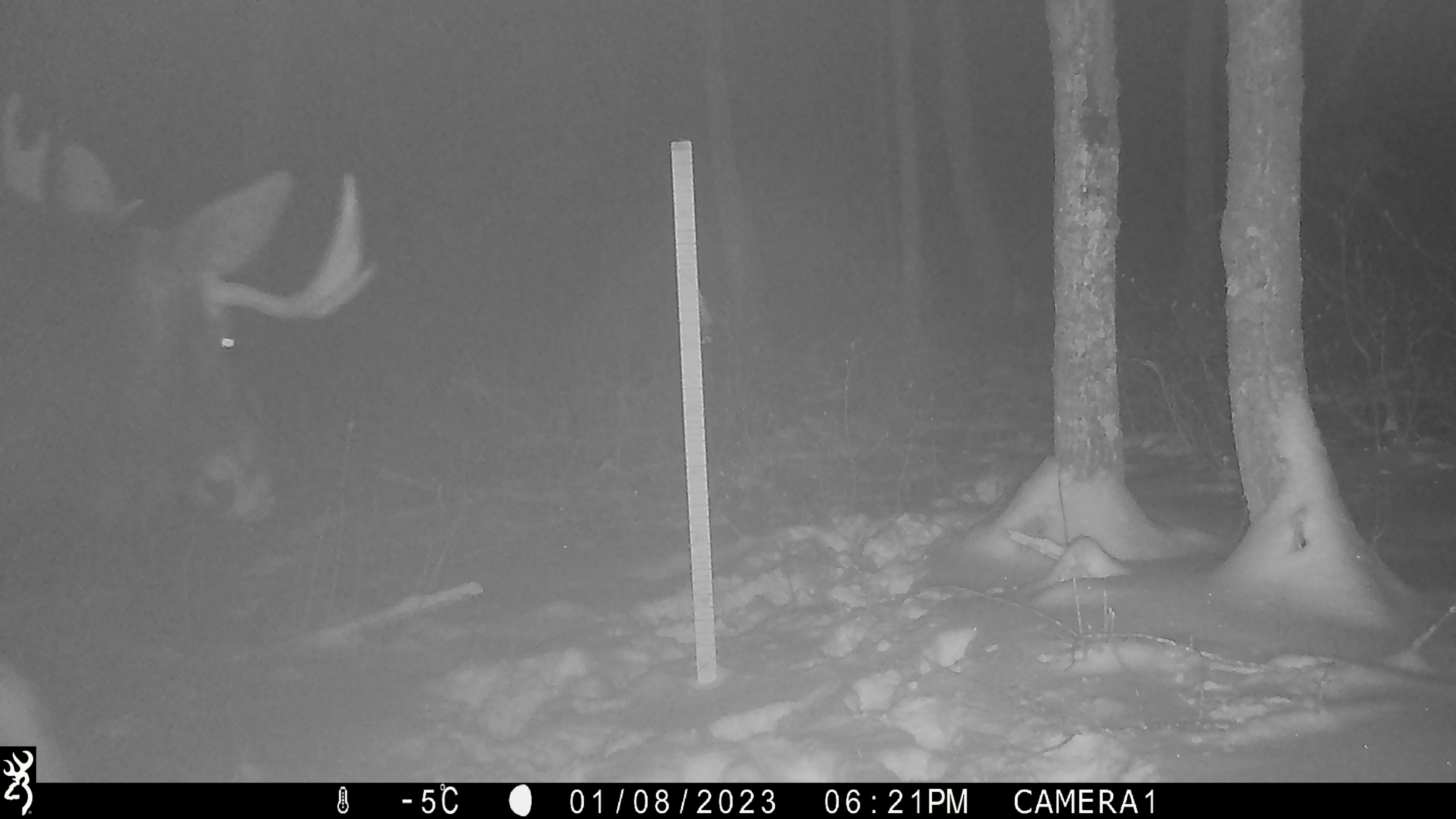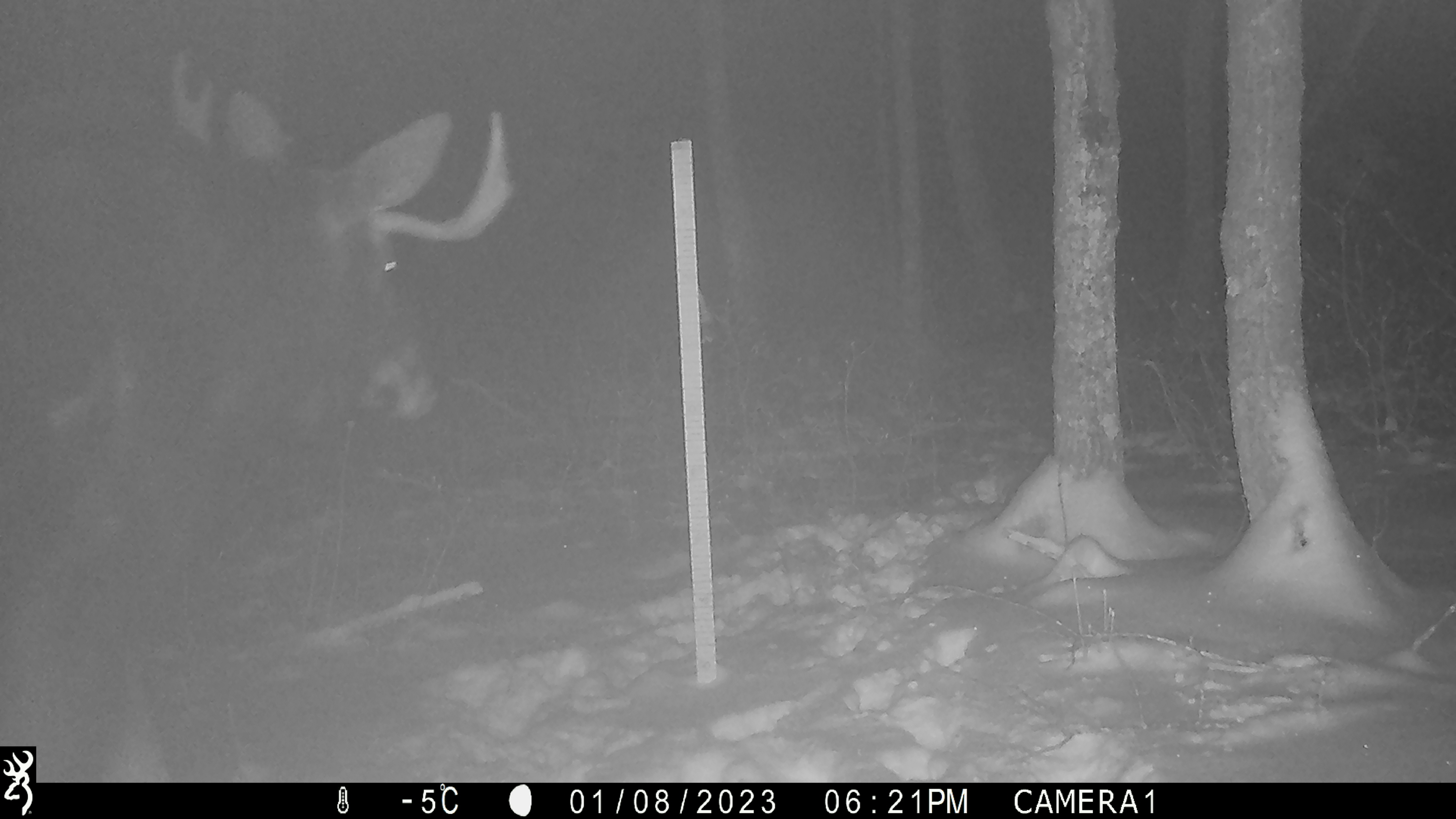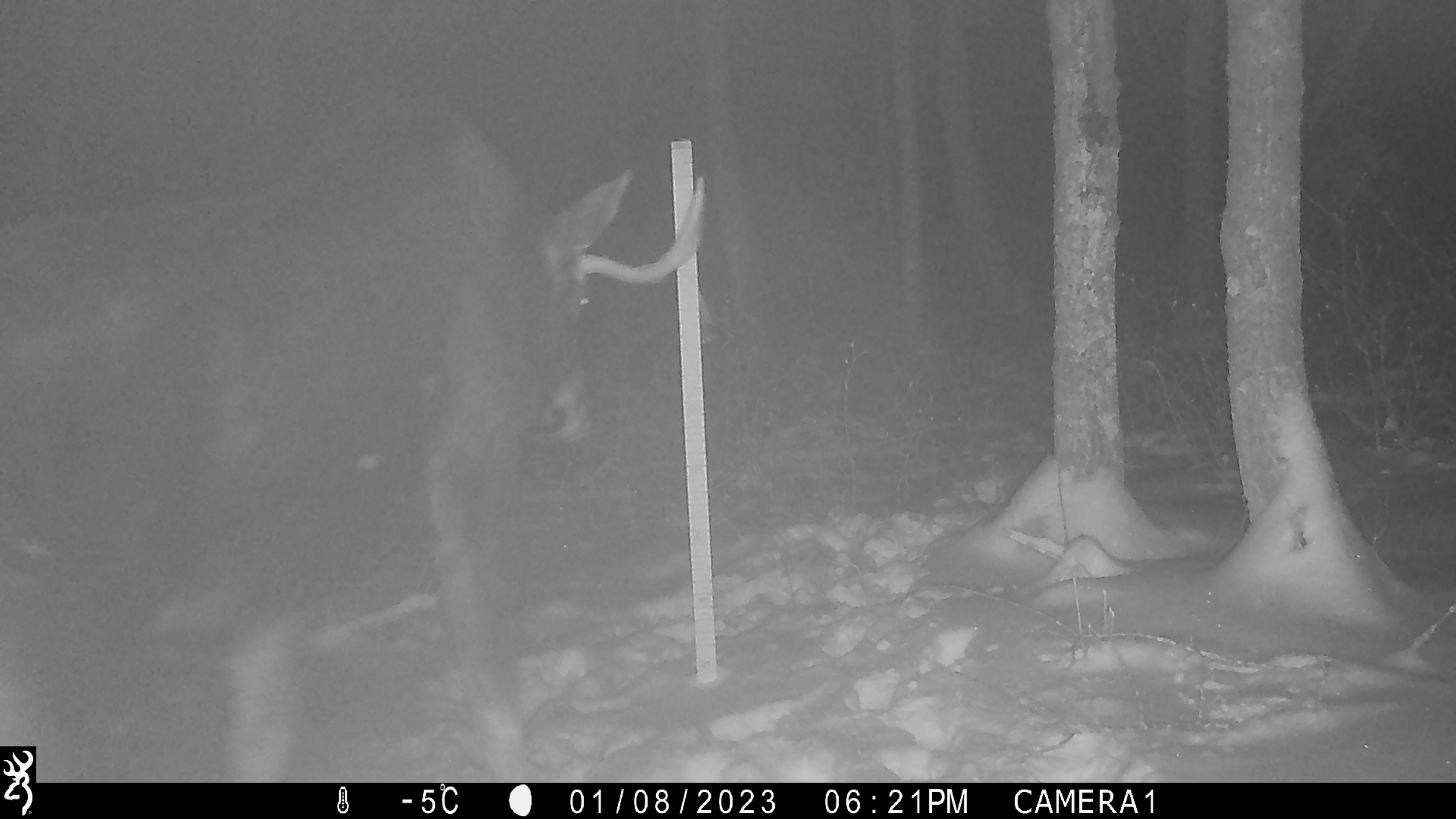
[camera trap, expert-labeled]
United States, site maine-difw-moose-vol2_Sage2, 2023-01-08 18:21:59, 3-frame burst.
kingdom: Animalia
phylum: Chordata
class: Mammalia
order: Artiodactyla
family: Cervidae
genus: Alces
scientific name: Alces alces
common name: moose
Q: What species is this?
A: Moose (Alces alces).